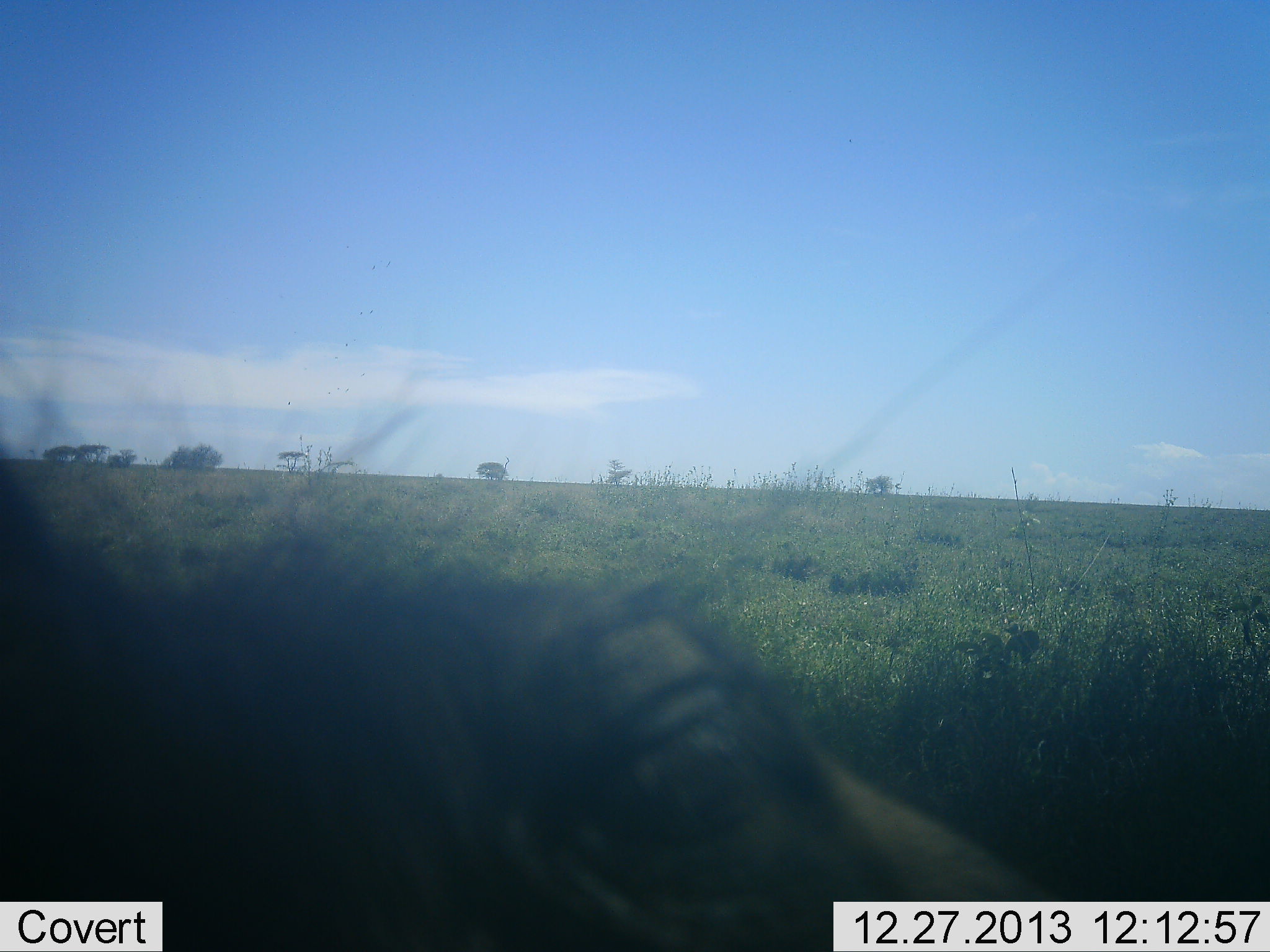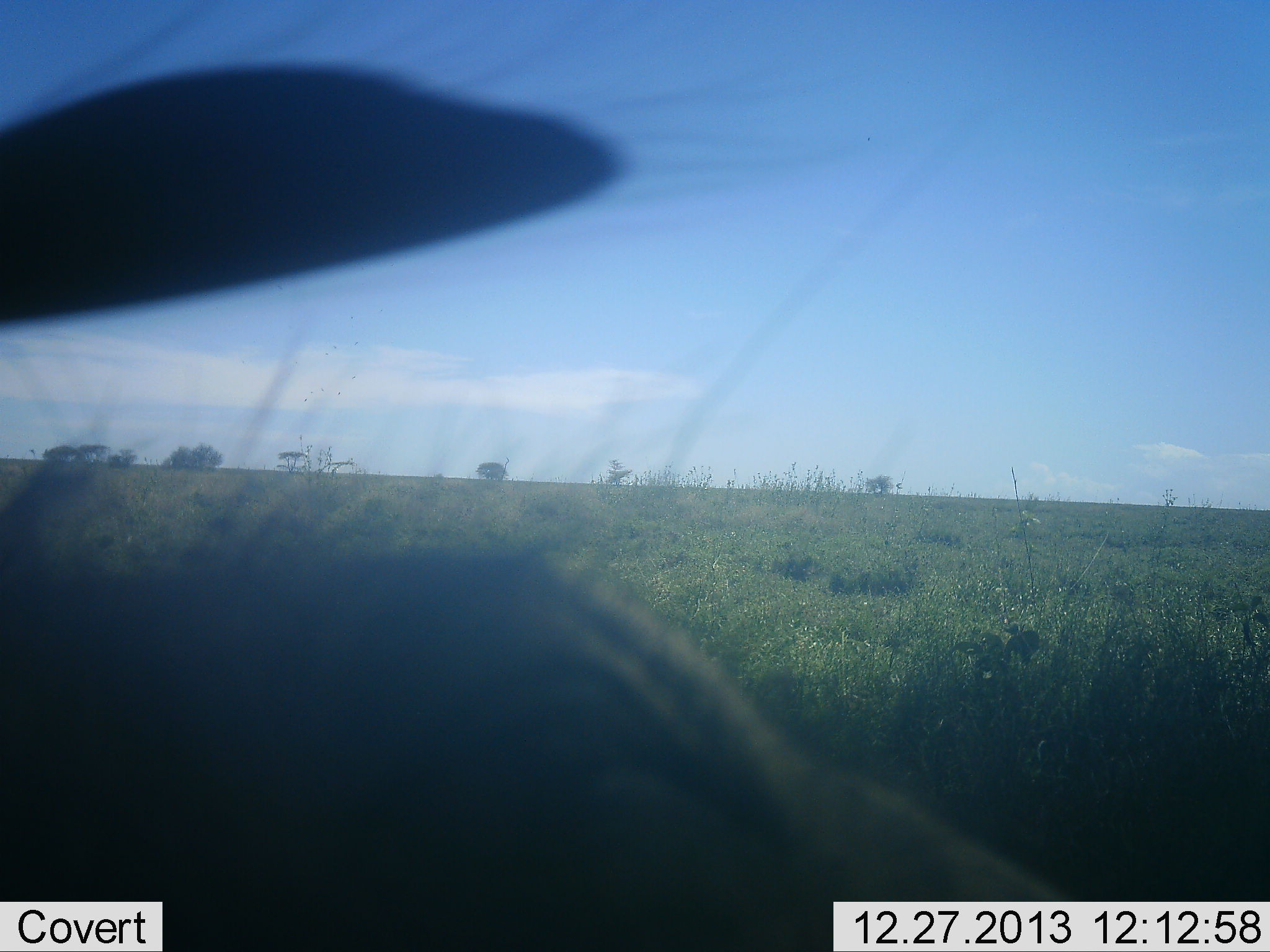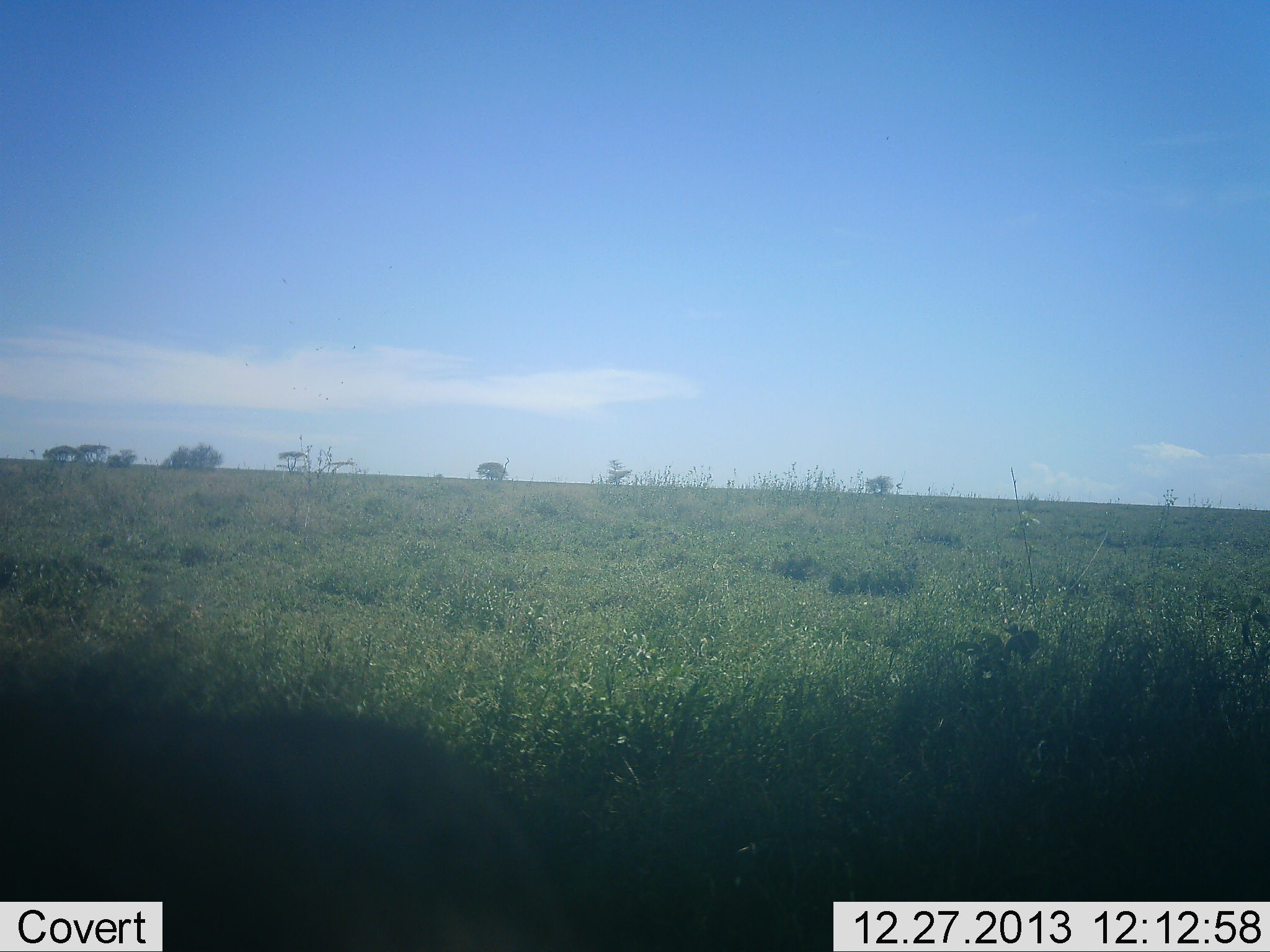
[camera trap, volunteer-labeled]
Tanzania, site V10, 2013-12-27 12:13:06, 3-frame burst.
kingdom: Animalia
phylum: Chordata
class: Mammalia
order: Artiodactyla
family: Suidae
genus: Phacochoerus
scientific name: Phacochoerus africanus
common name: warthog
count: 1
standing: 70%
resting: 10%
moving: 20%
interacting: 0%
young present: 0%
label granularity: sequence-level